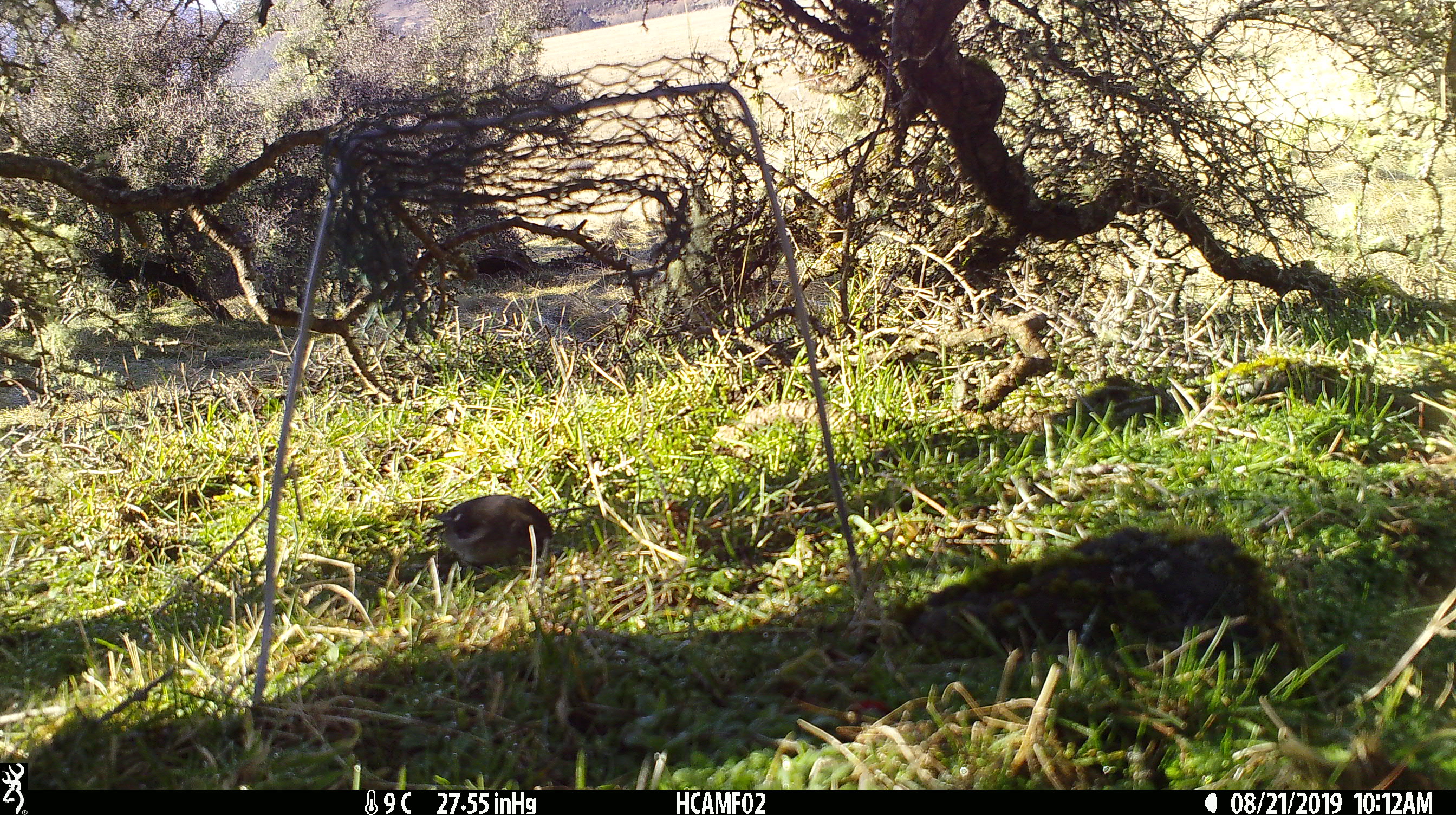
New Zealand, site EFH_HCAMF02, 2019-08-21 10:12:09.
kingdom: Animalia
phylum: Chordata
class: Aves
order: Passeriformes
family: Petroicidae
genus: Petroica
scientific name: Petroica macrocephala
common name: tomtit